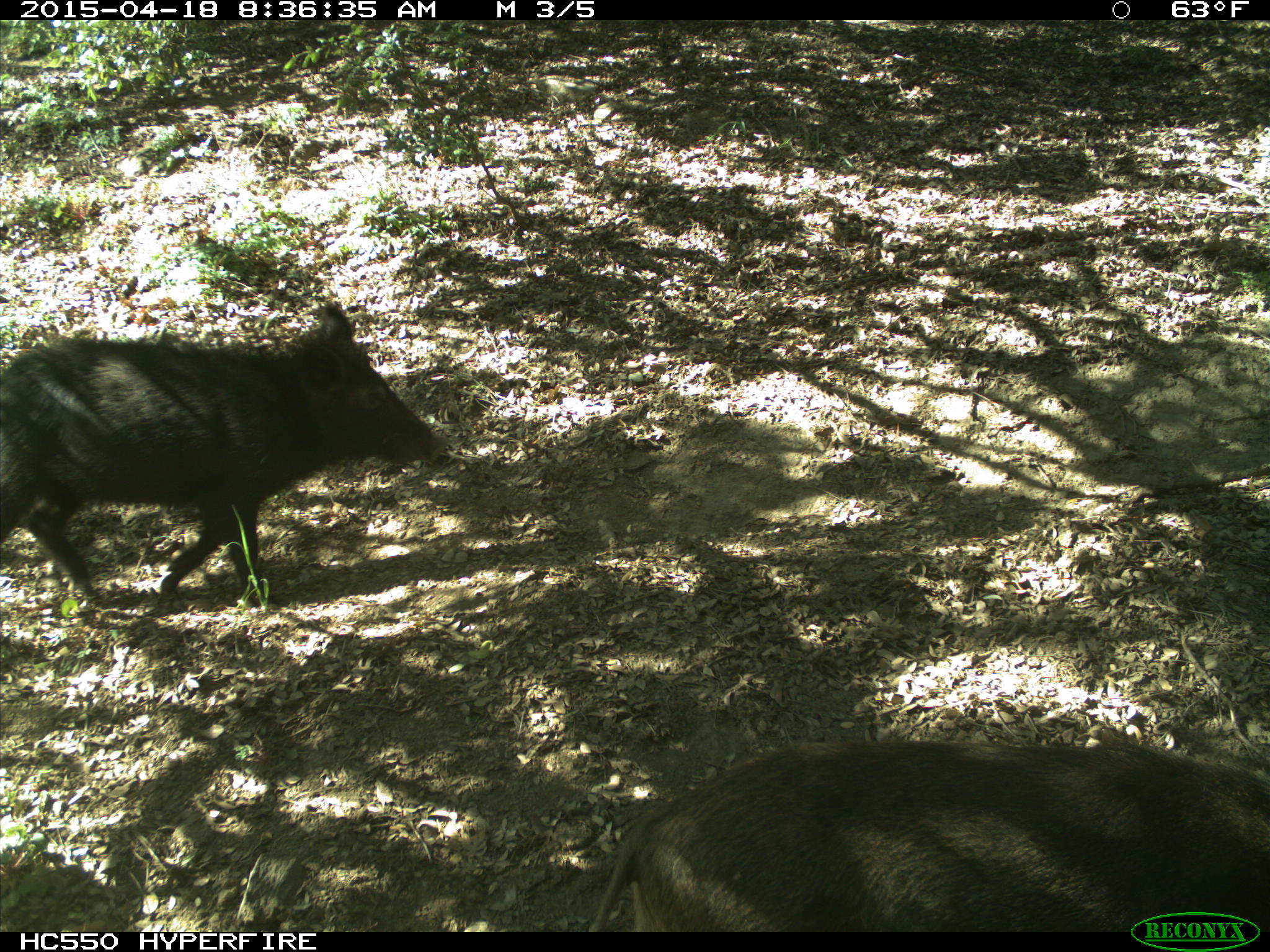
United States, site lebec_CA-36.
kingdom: Animalia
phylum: Chordata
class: Mammalia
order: Artiodactyla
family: Suidae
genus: Sus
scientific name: Sus scrofa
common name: wild boar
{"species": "Sus scrofa (wild boar)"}